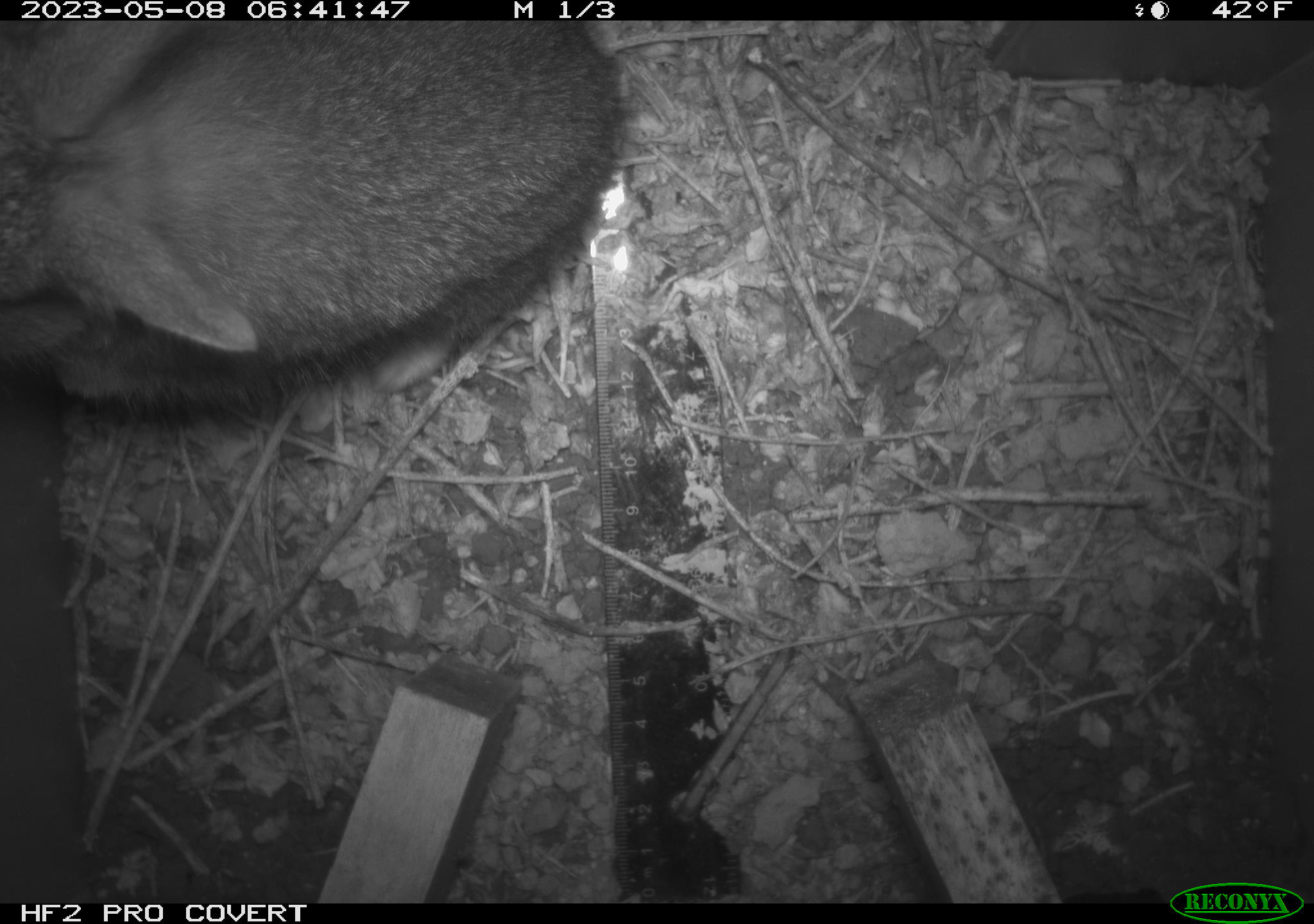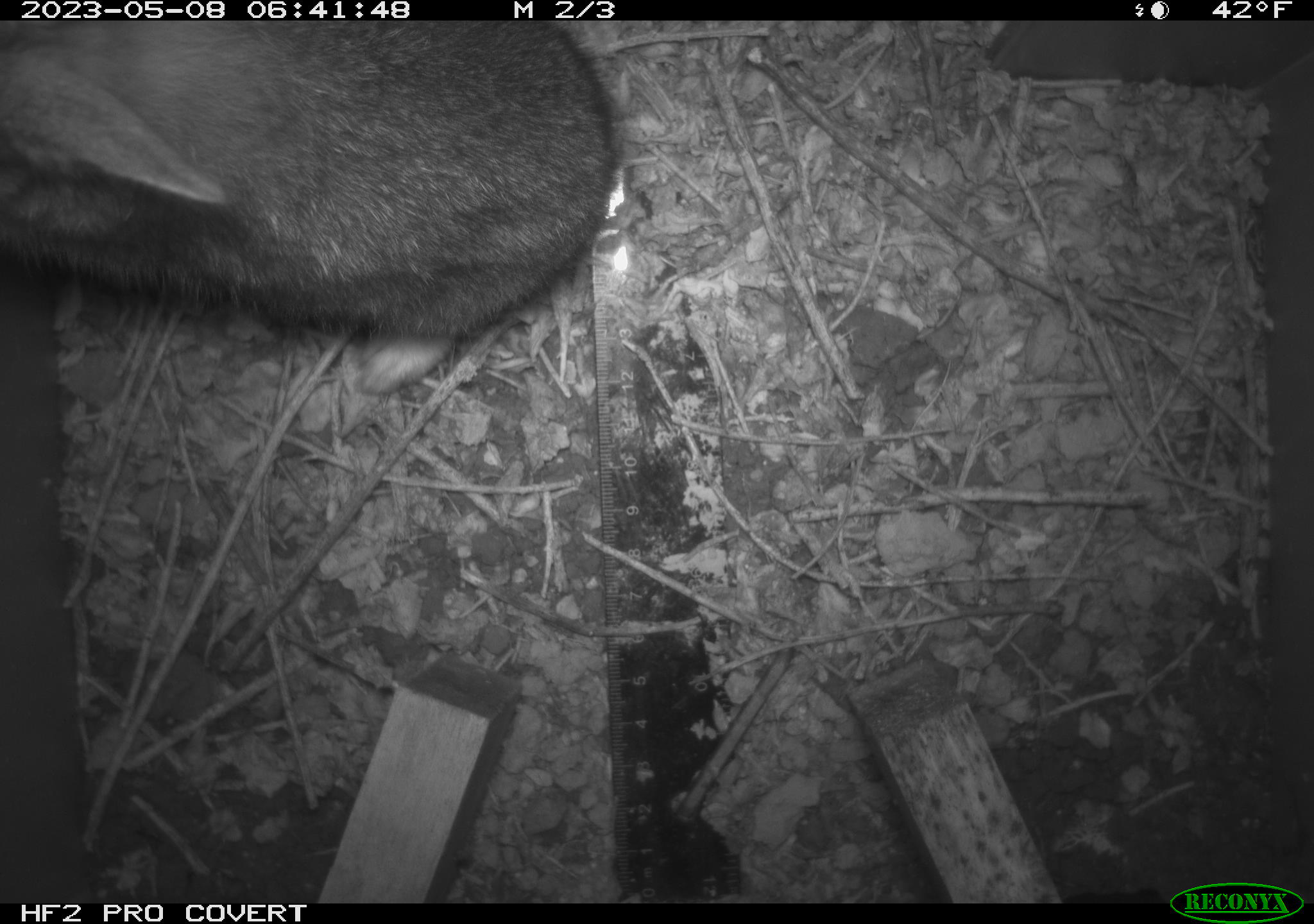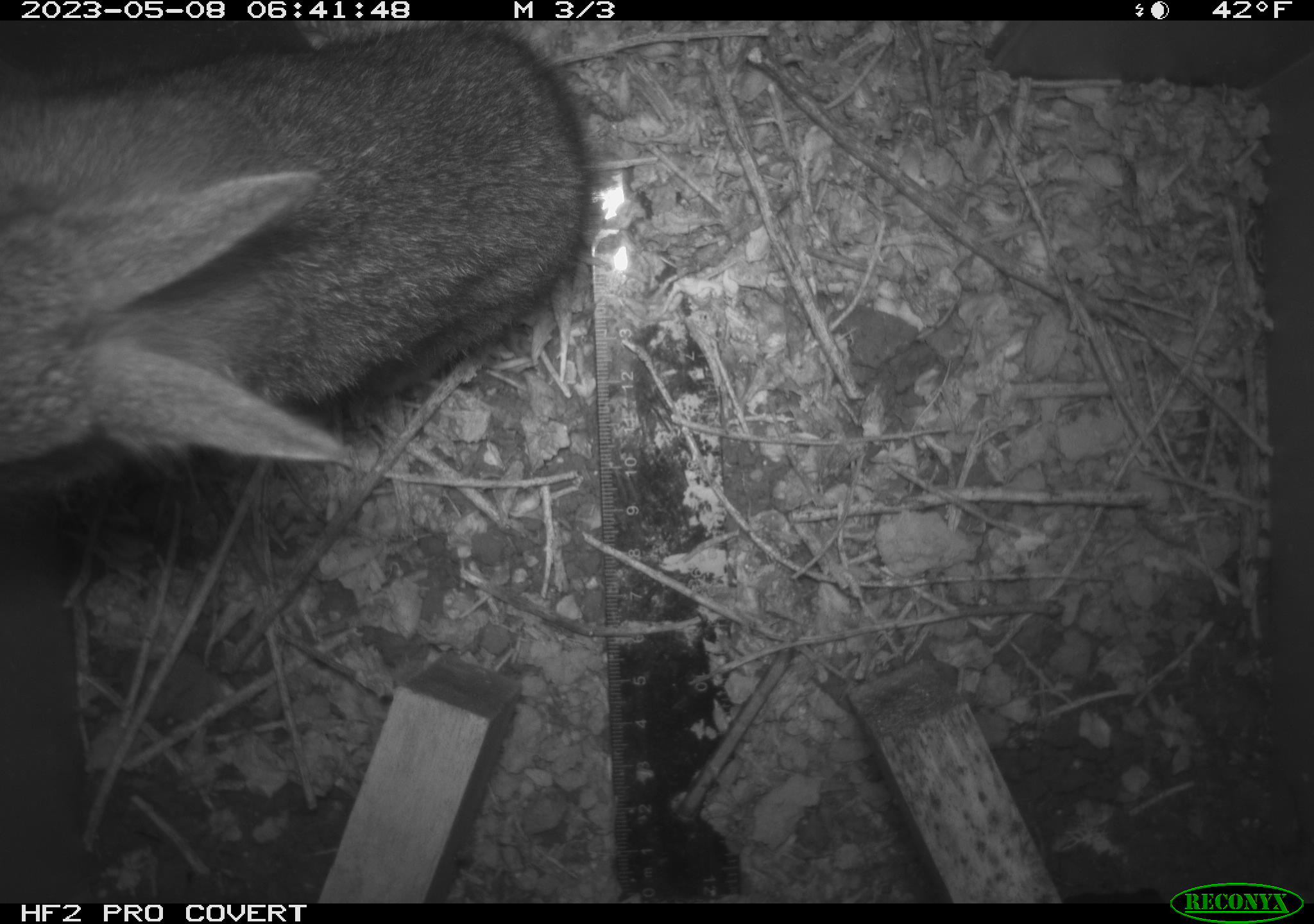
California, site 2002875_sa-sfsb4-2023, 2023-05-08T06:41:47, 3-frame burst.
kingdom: Animalia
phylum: Chordata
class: Mammalia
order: Lagomorpha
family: Leporidae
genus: Sylvilagus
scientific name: Sylvilagus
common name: cottontail rabbits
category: sylvilagus species